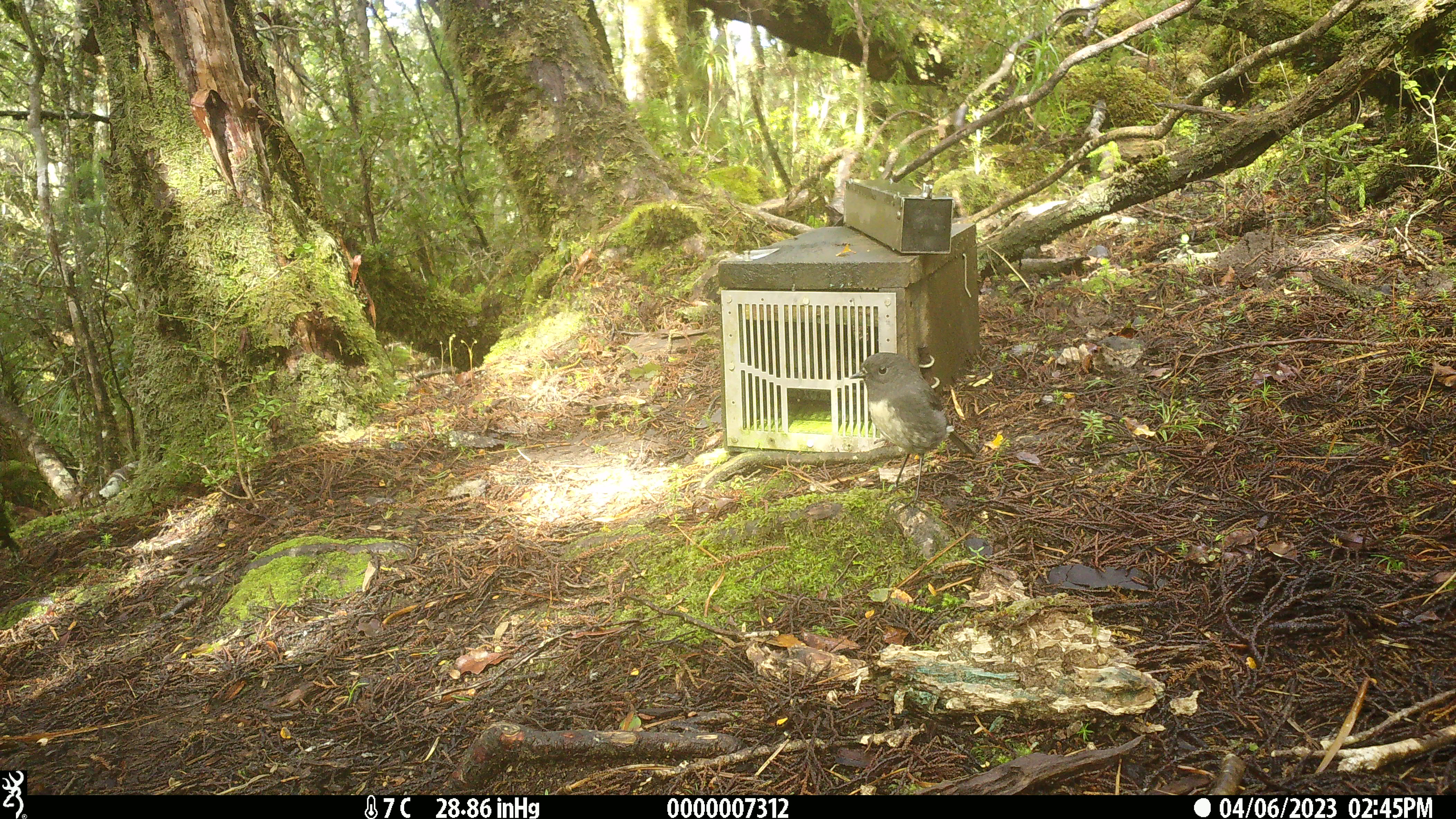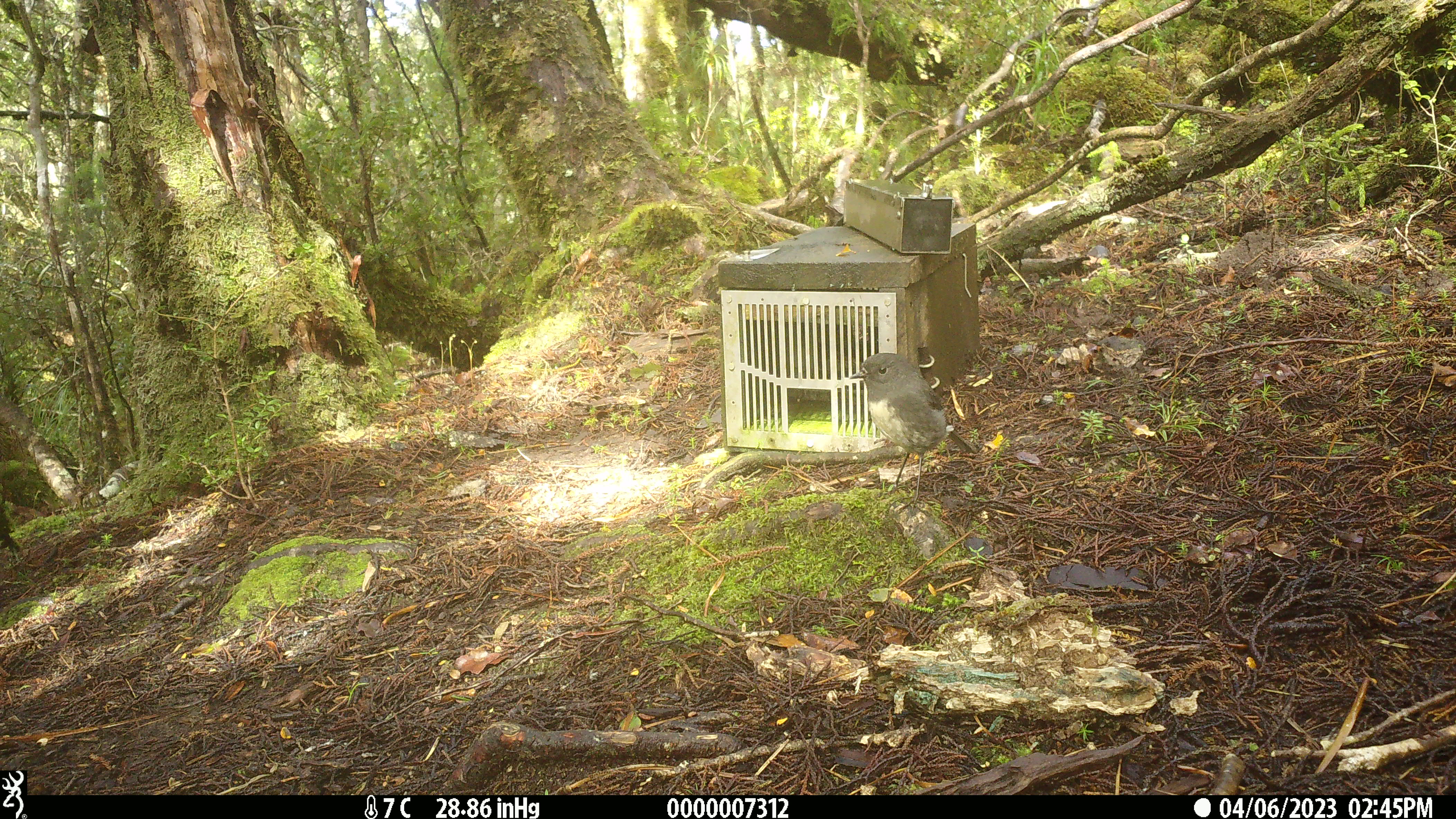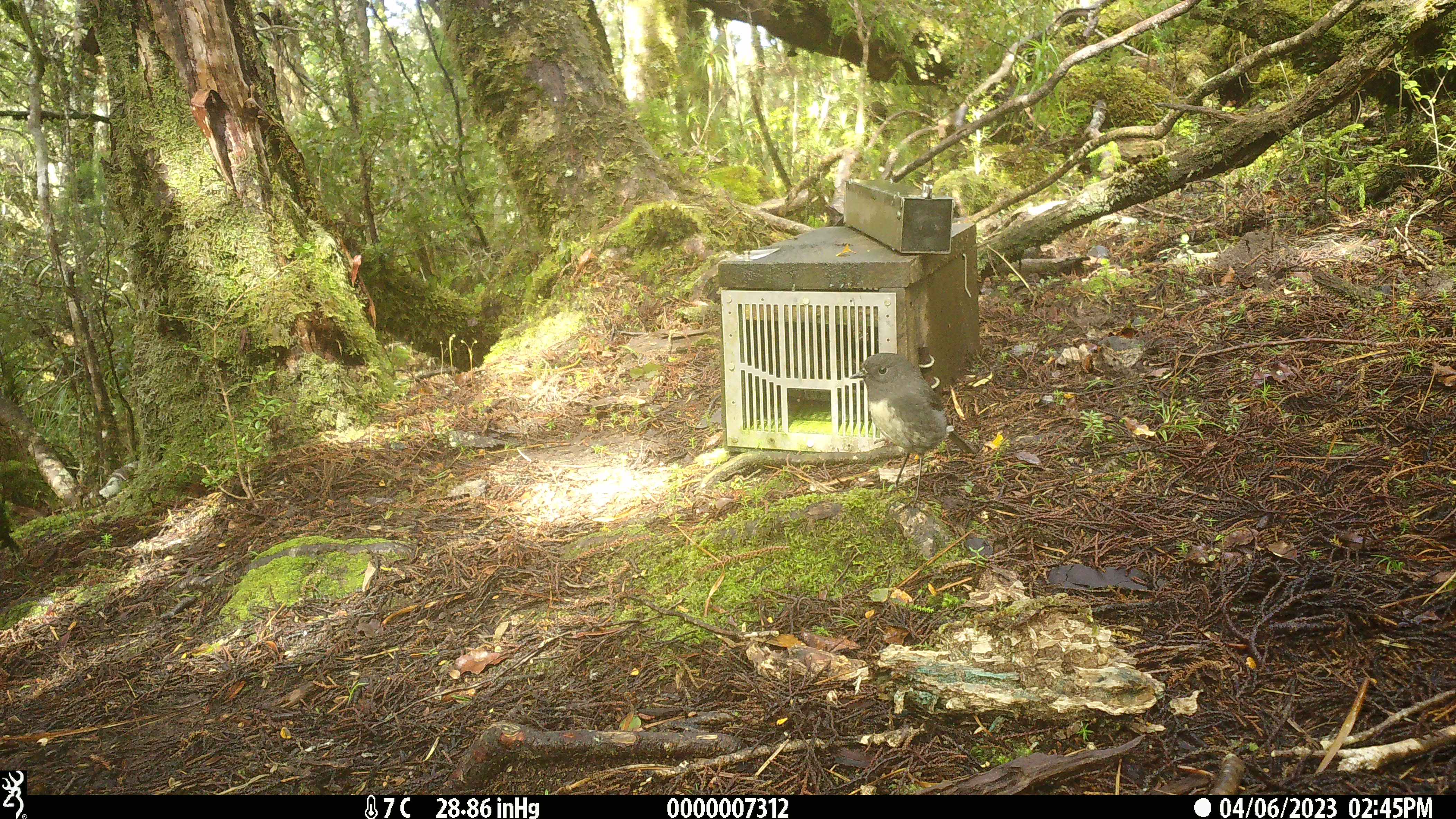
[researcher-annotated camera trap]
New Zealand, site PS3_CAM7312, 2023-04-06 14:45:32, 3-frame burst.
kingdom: Animalia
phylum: Chordata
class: Aves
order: Passeriformes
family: Petroicidae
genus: Petroica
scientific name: Petroica australis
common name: new zealand robin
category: robin